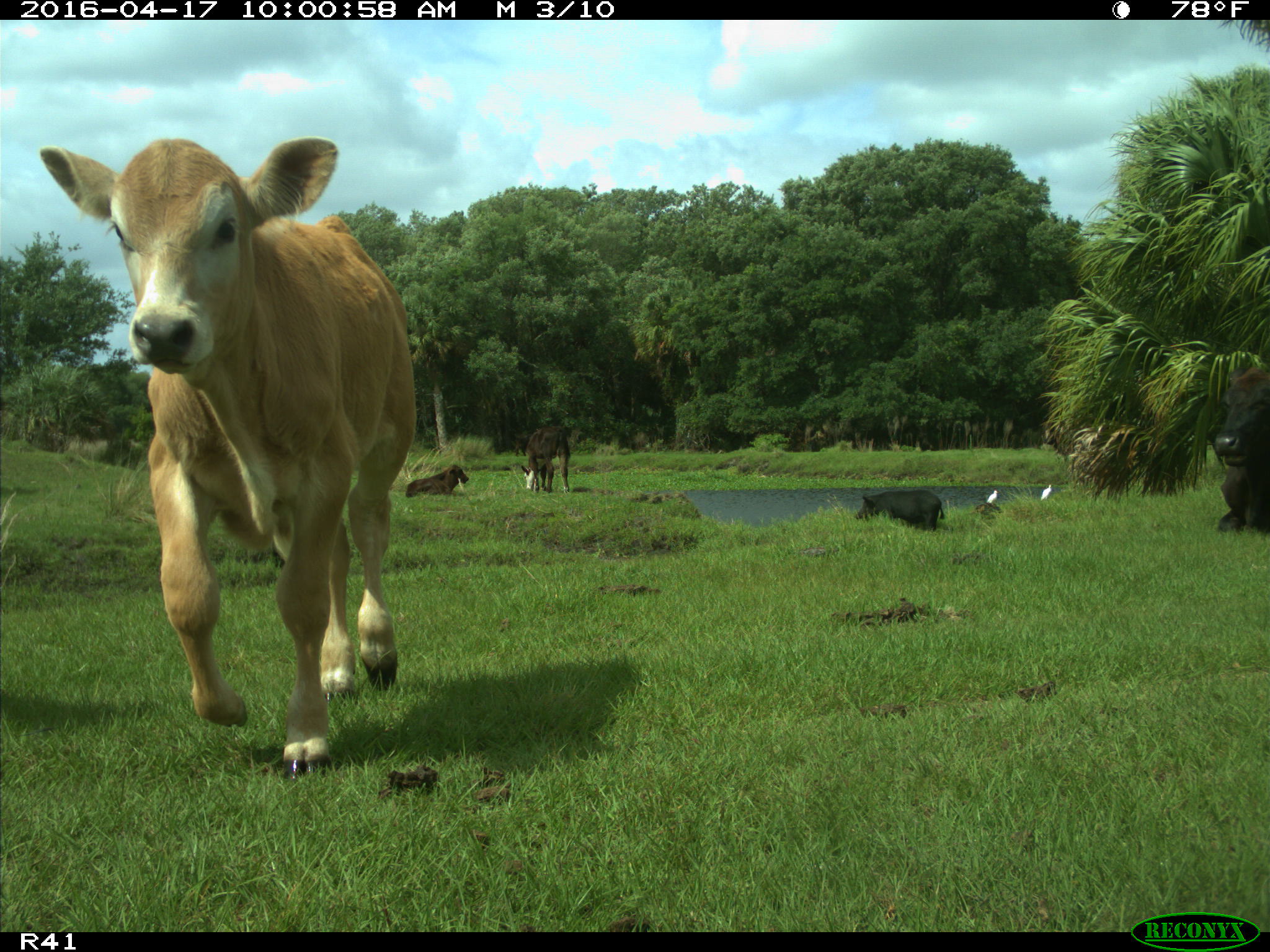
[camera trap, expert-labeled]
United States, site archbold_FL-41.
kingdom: Animalia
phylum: Chordata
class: Mammalia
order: Artiodactyla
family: Bovidae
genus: Bos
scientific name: Bos taurus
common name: domestic cow